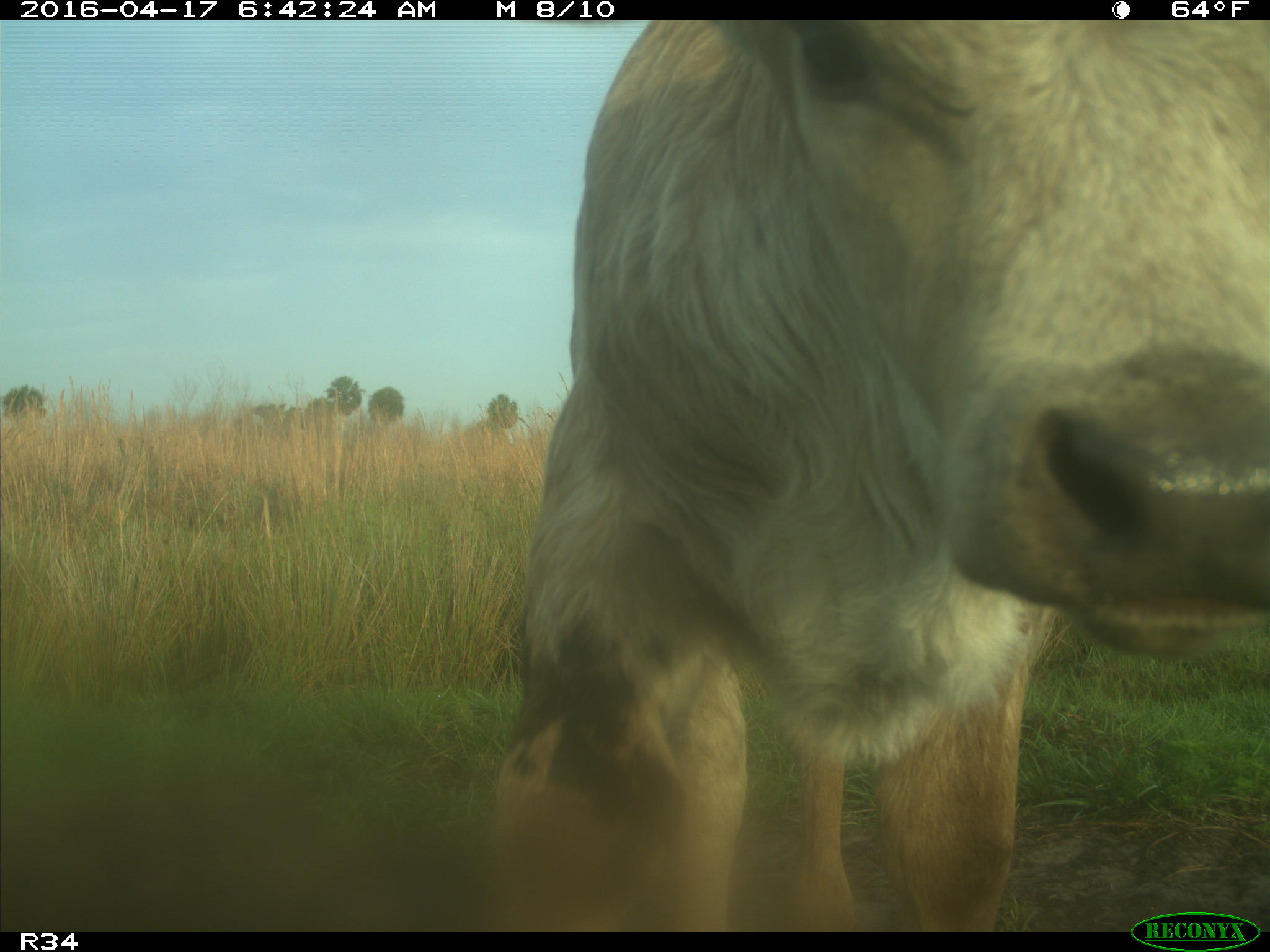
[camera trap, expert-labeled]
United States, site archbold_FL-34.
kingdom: Animalia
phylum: Chordata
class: Mammalia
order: Artiodactyla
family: Bovidae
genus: Bos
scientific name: Bos taurus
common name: domestic cow